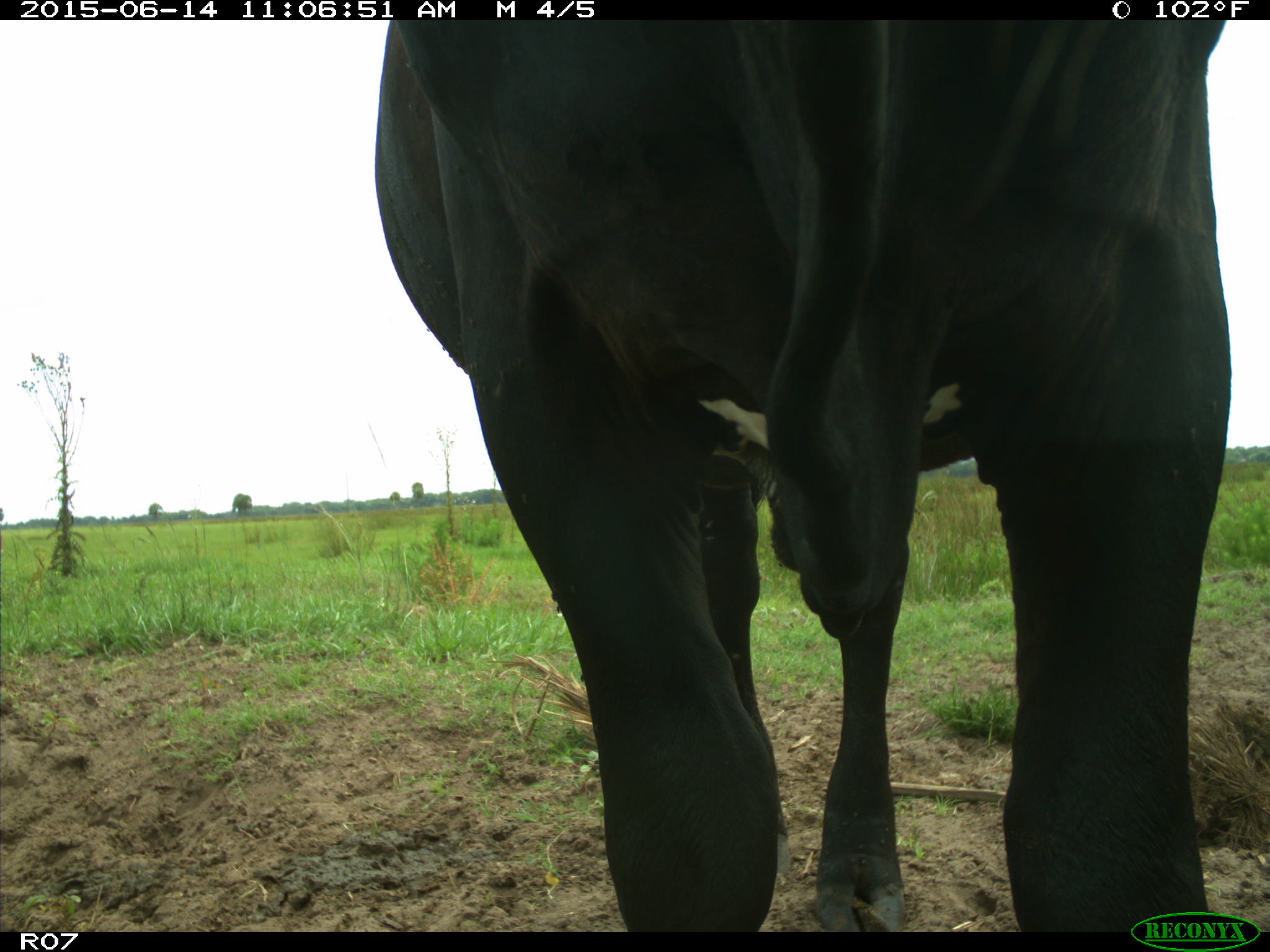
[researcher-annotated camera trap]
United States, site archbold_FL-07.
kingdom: Animalia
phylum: Chordata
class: Mammalia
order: Artiodactyla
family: Bovidae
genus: Bos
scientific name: Bos taurus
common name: domestic cow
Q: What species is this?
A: Bos taurus (domestic cow).